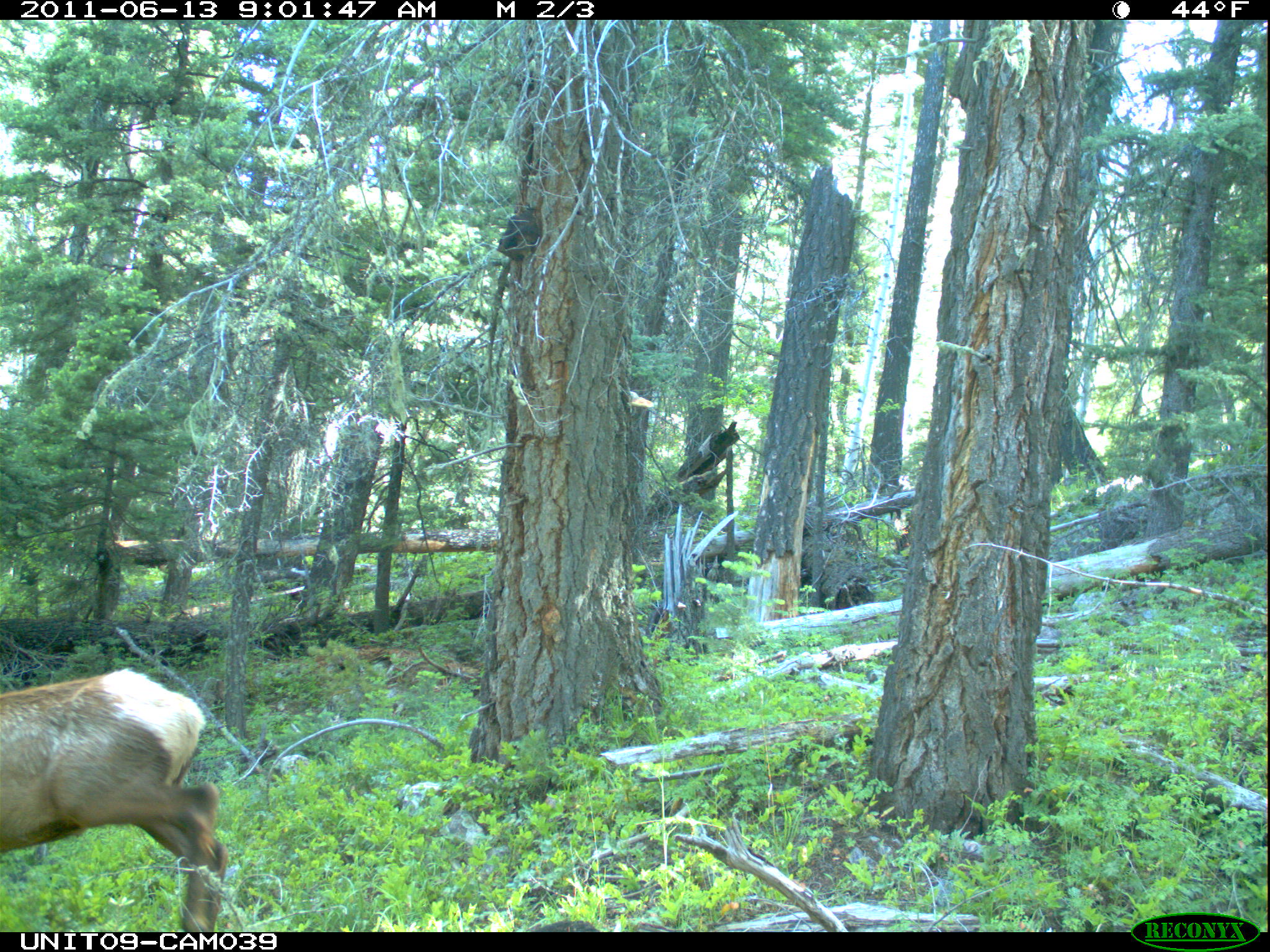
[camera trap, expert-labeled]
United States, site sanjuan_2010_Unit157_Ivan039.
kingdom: Animalia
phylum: Chordata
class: Mammalia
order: Artiodactyla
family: Cervidae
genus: Cervus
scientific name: Cervus elaphus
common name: red deer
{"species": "Cervus elaphus (red deer)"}